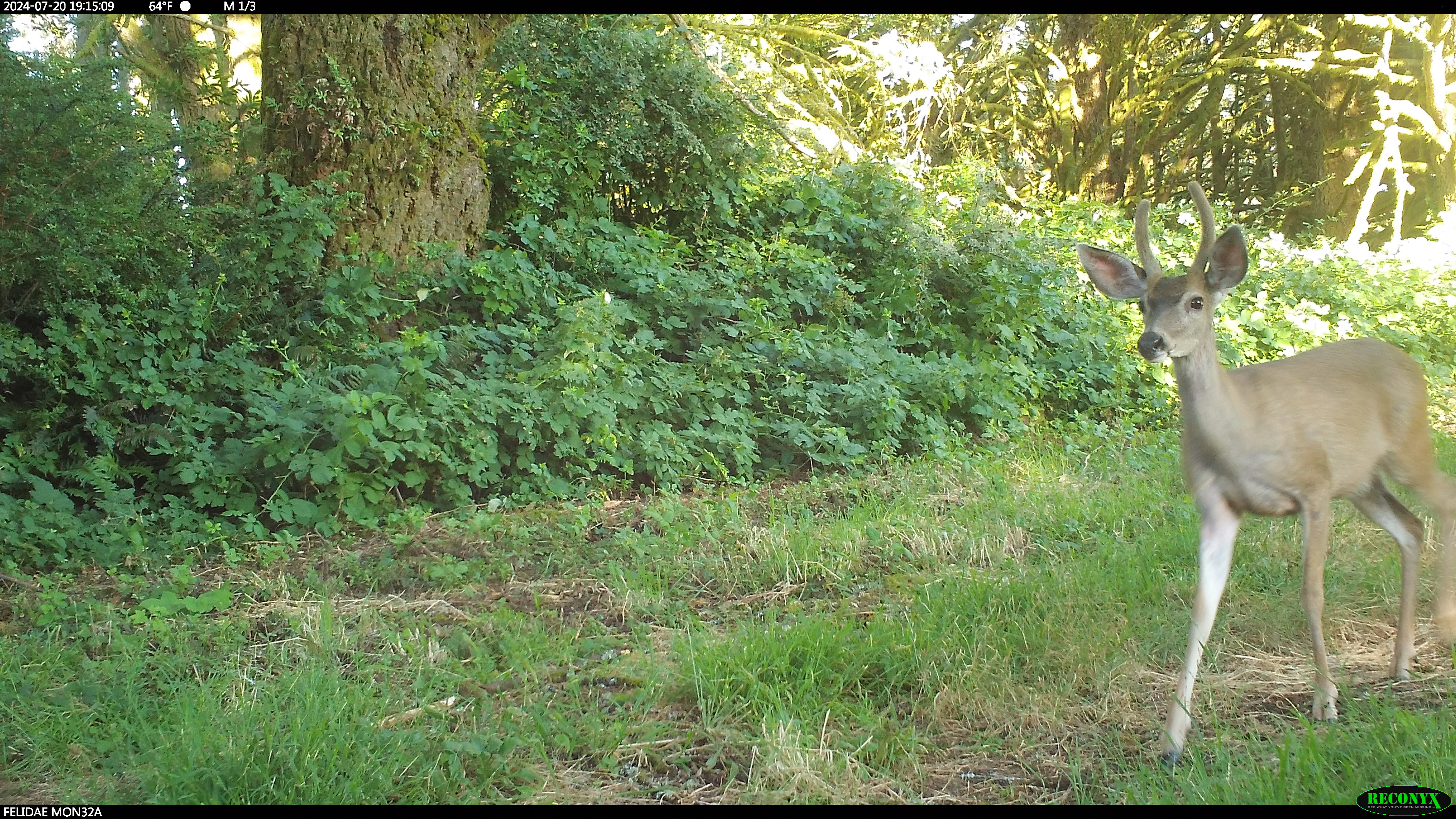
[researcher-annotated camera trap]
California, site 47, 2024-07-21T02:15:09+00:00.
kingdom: Animalia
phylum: Chordata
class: Mammalia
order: Artiodactyla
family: Cervidae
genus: Odocoileus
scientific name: Odocoileus hemionus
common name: mule deer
Mule deer (Odocoileus hemionus).